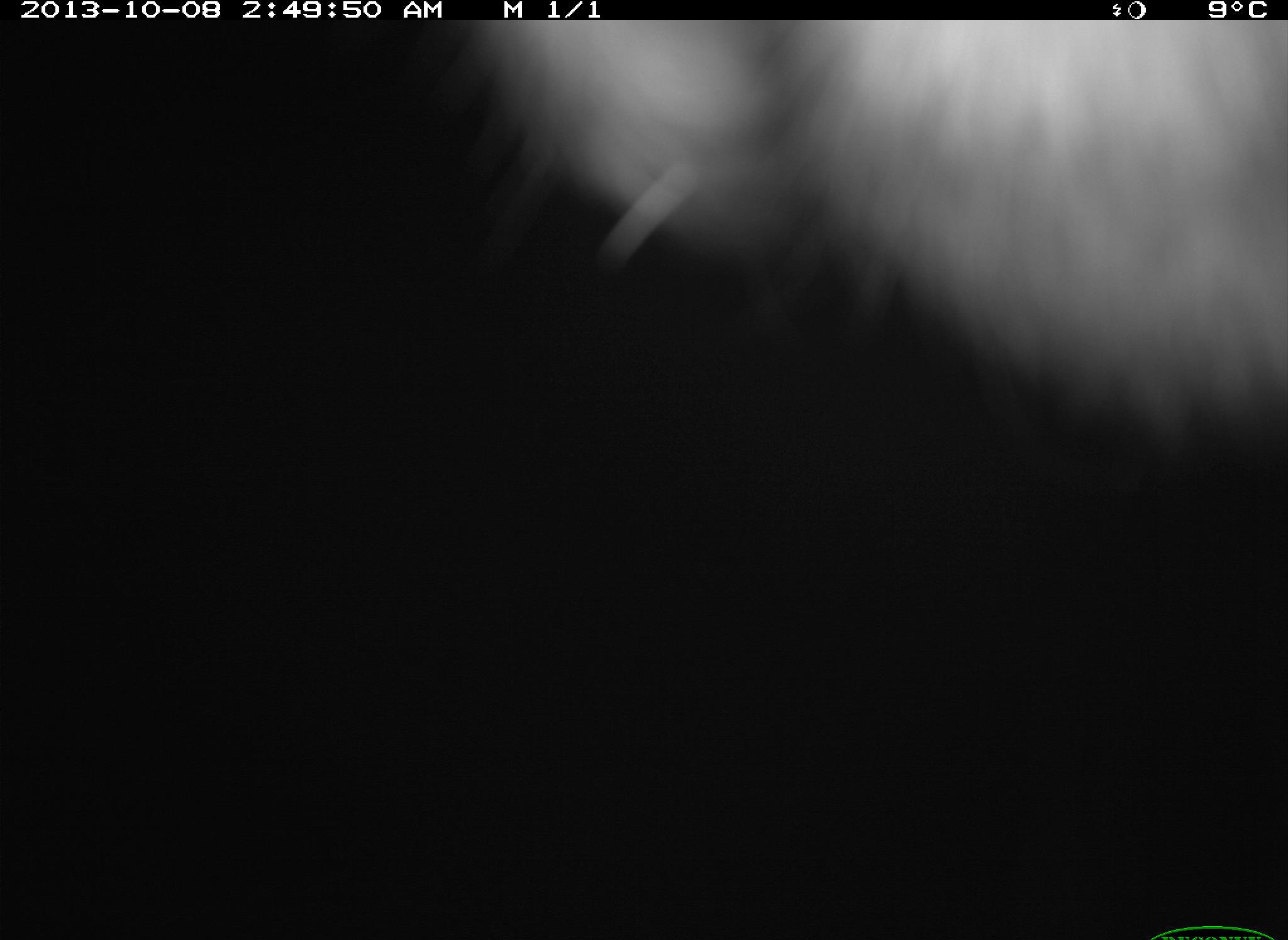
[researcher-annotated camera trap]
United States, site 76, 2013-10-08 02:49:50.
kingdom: Animalia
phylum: Chordata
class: Mammalia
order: Artiodactyla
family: Bovidae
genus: Bos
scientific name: Bos taurus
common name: cow